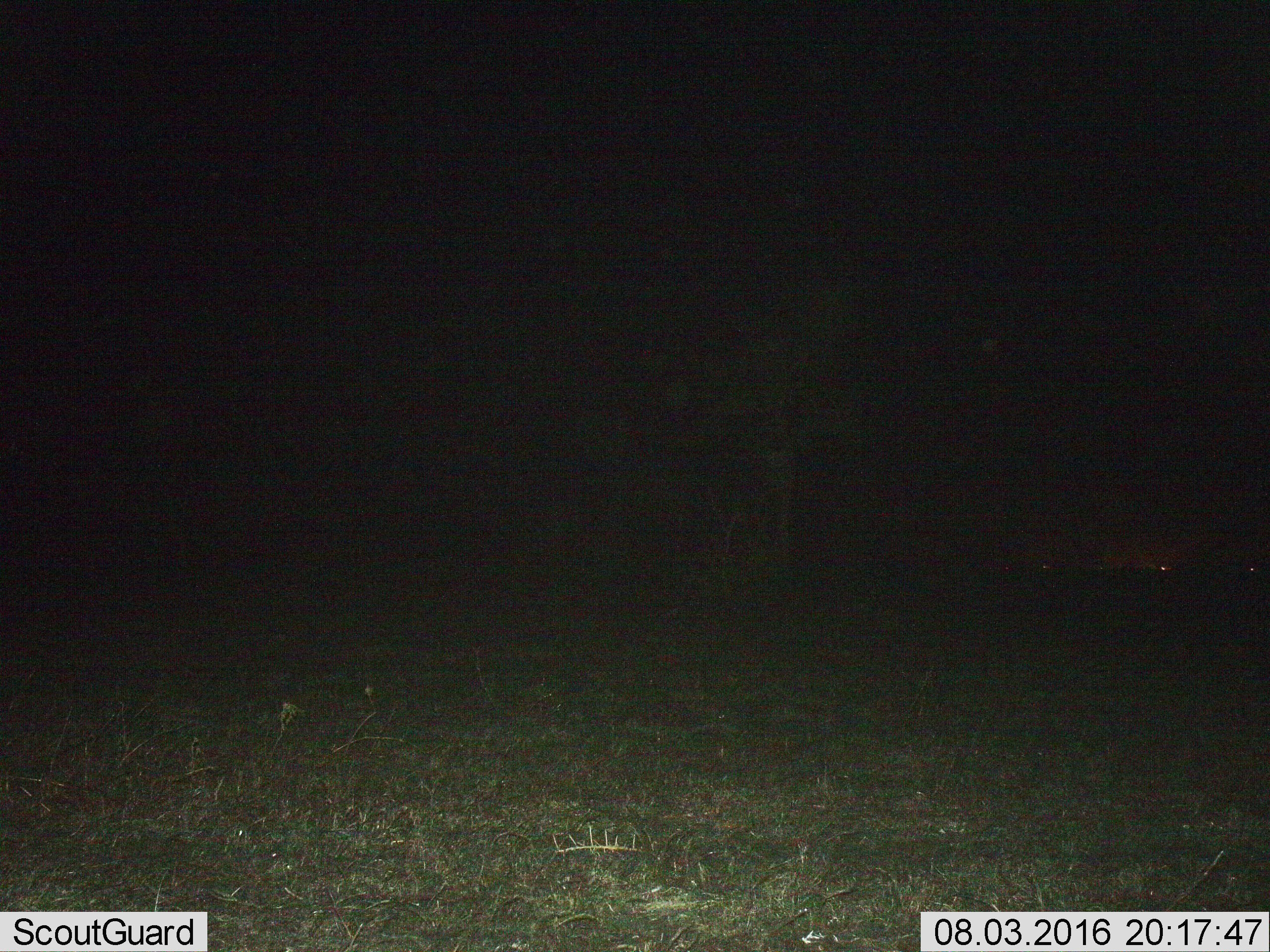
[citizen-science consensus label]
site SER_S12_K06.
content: unidentified animal